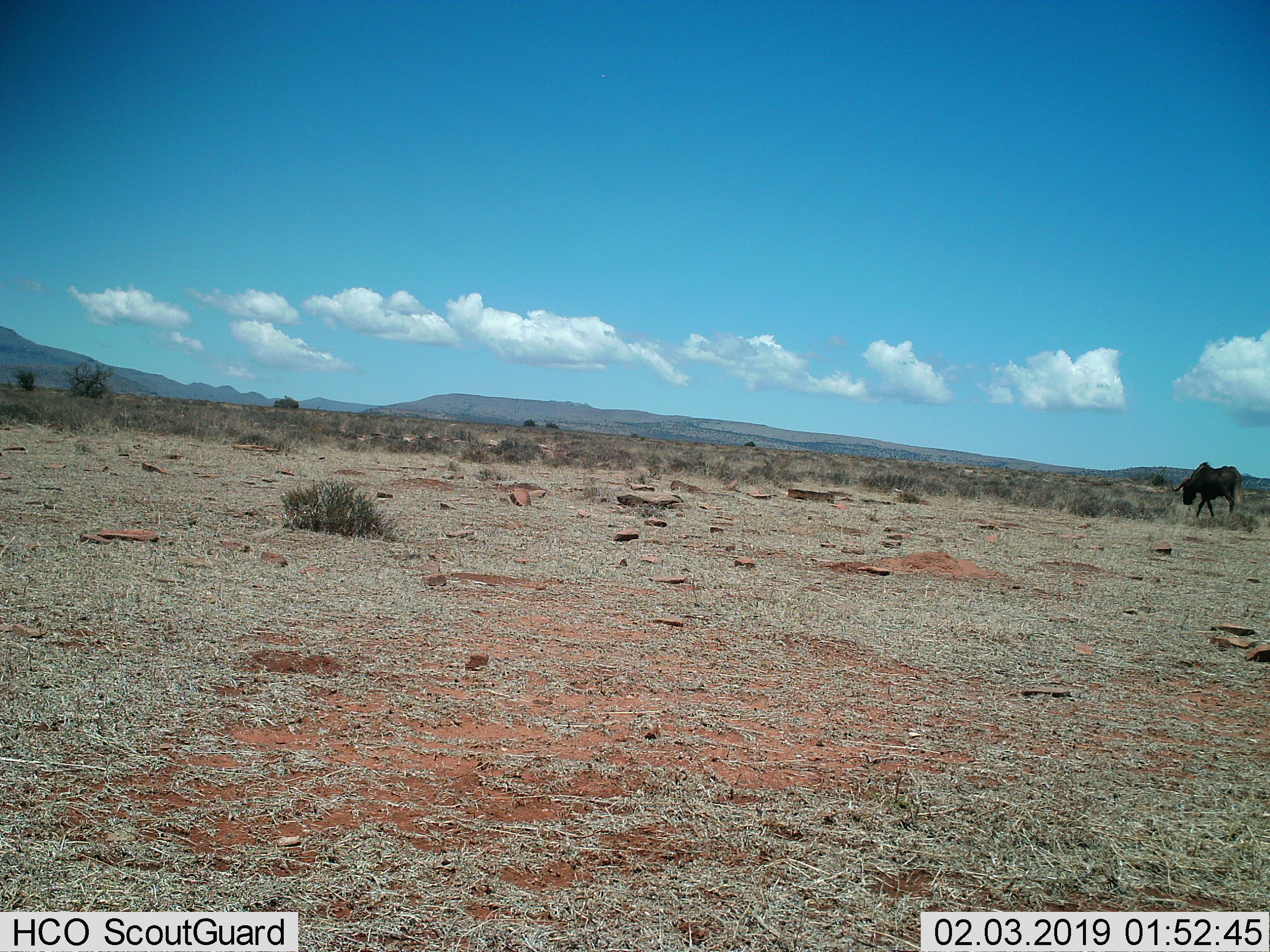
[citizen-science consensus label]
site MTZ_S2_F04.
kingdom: Animalia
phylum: Chordata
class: Mammalia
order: Artiodactyla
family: Bovidae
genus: Connochaetes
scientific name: Connochaetes gnou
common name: black wildebeest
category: wildebeestblack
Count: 1.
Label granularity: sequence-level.